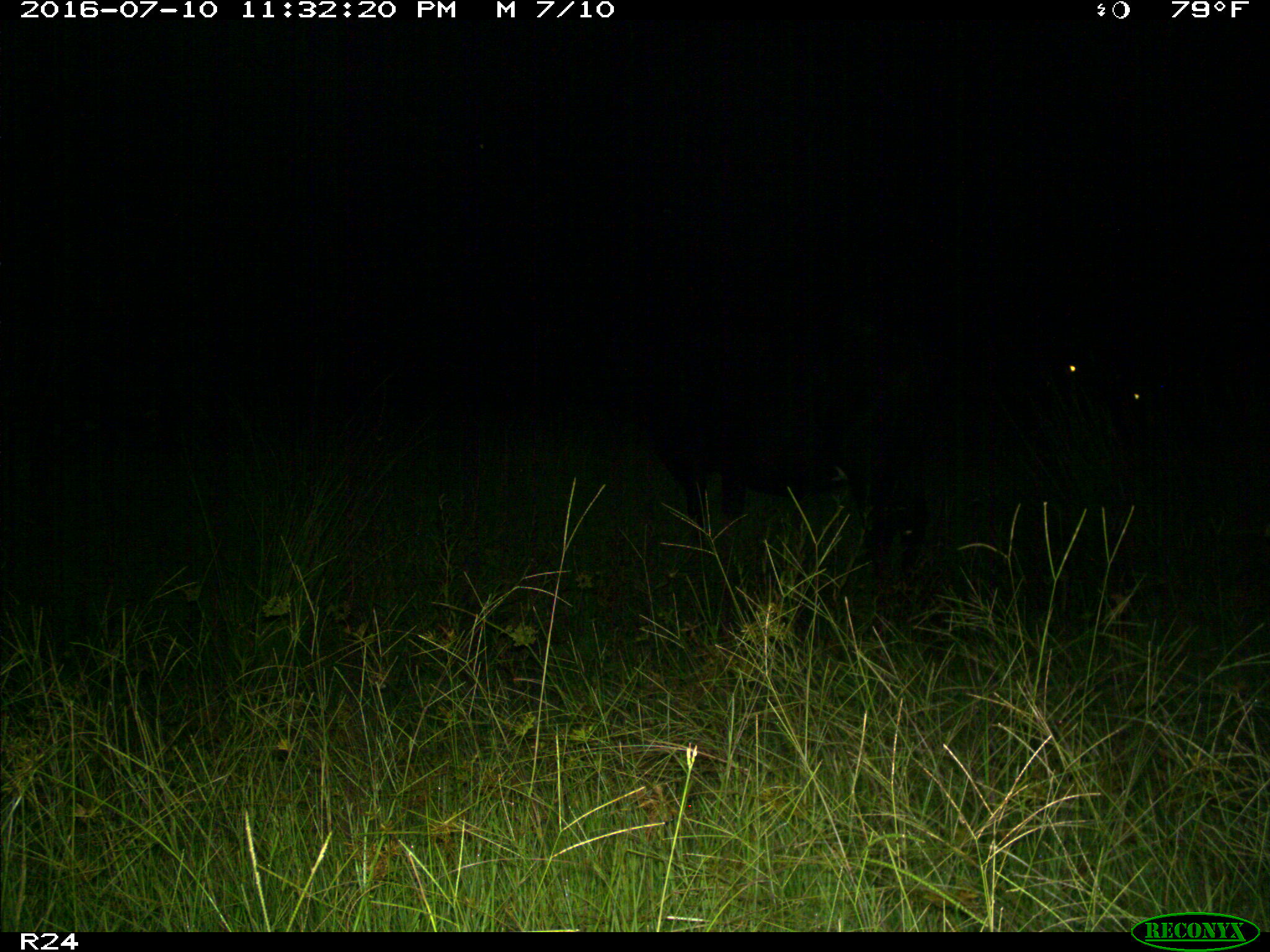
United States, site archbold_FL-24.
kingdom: Animalia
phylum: Chordata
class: Mammalia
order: Artiodactyla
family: Bovidae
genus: Bos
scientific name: Bos taurus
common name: domestic cow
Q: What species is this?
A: Bos taurus (domestic cow).